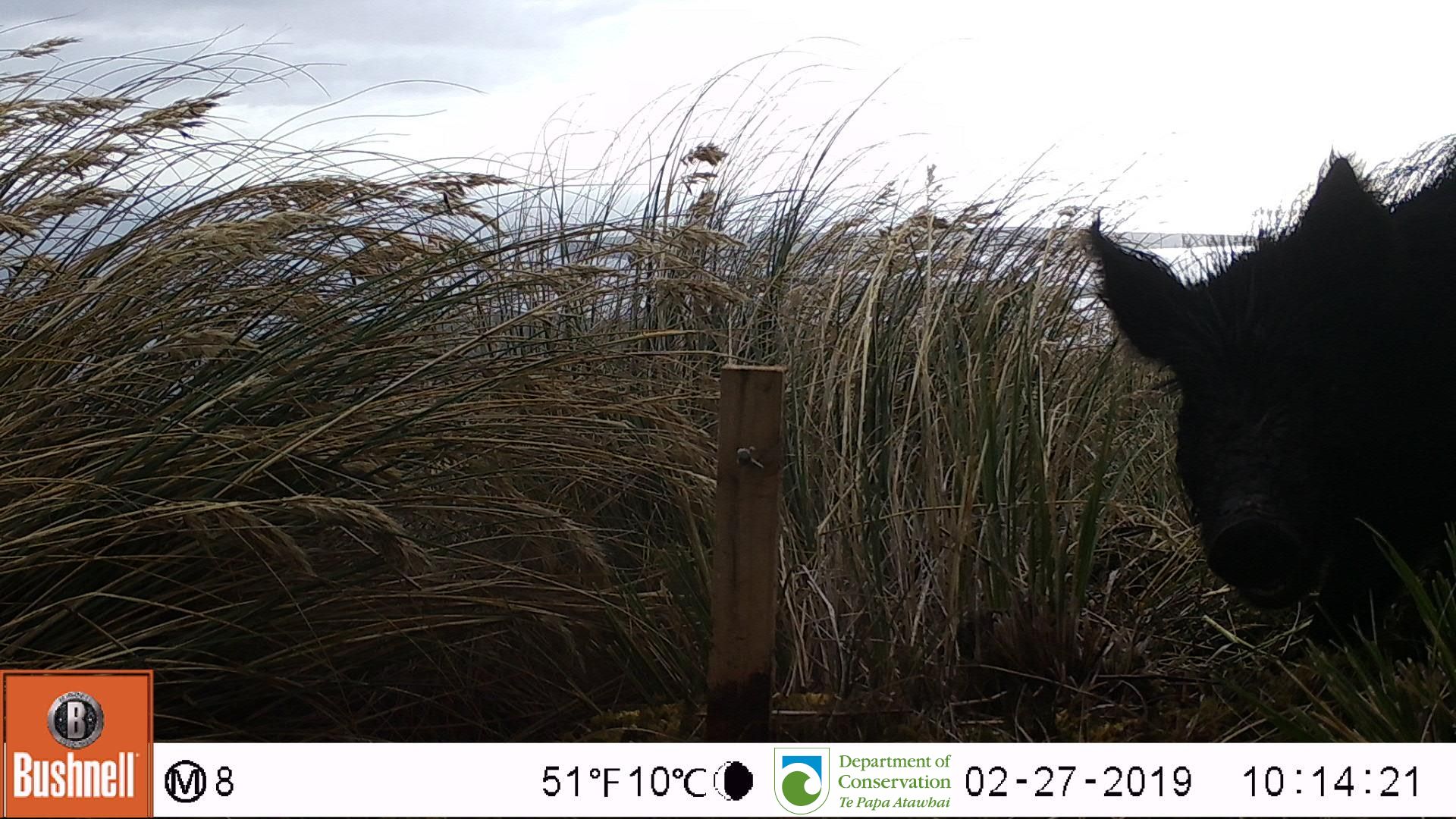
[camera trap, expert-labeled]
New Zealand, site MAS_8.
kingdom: Animalia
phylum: Chordata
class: Mammalia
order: Artiodactyla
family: Suidae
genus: Sus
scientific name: Sus scrofa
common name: pig